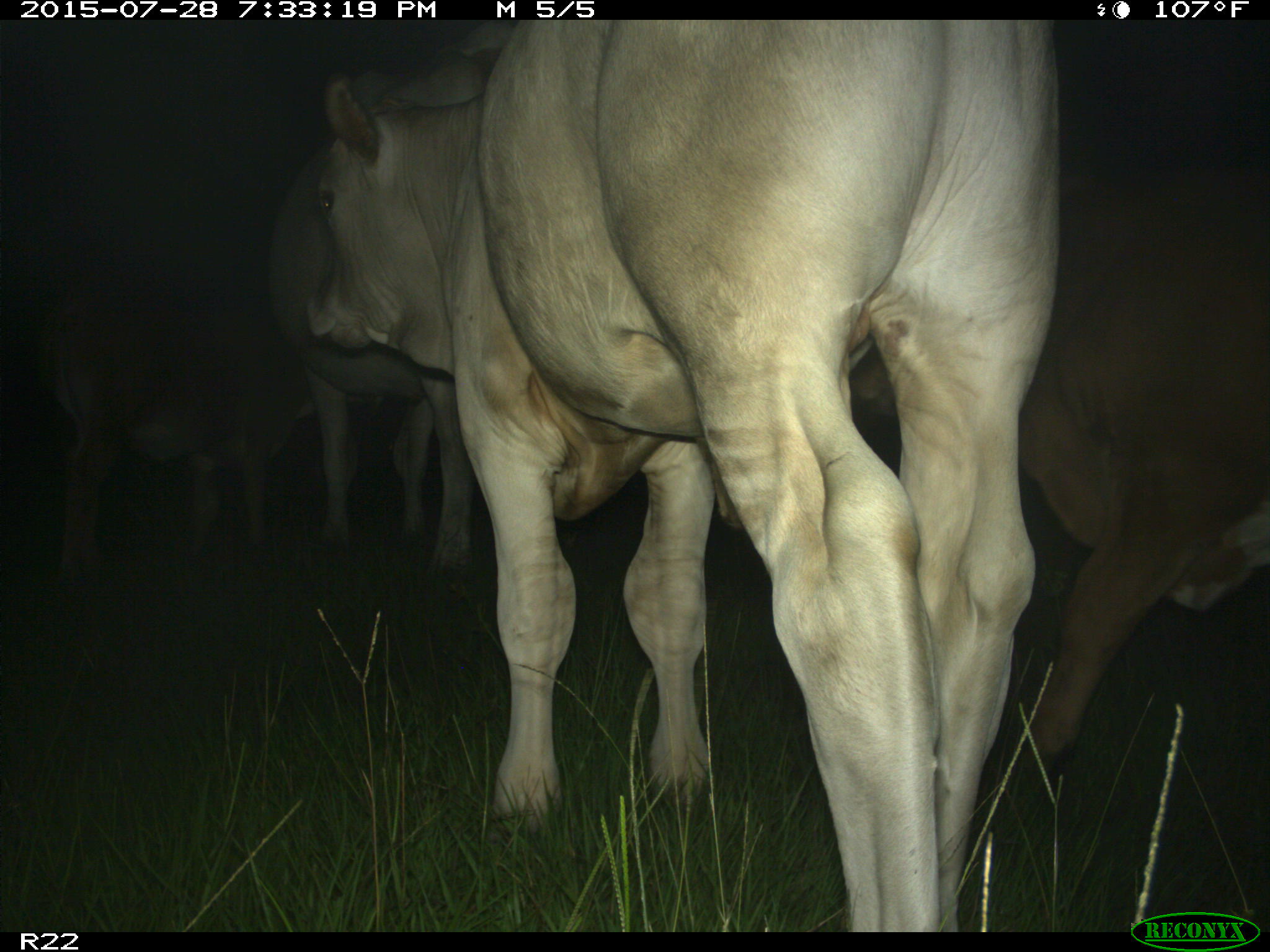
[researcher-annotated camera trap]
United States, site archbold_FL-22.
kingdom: Animalia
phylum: Chordata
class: Mammalia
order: Artiodactyla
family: Bovidae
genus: Bos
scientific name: Bos taurus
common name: domestic cow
Bos taurus (domestic cow).